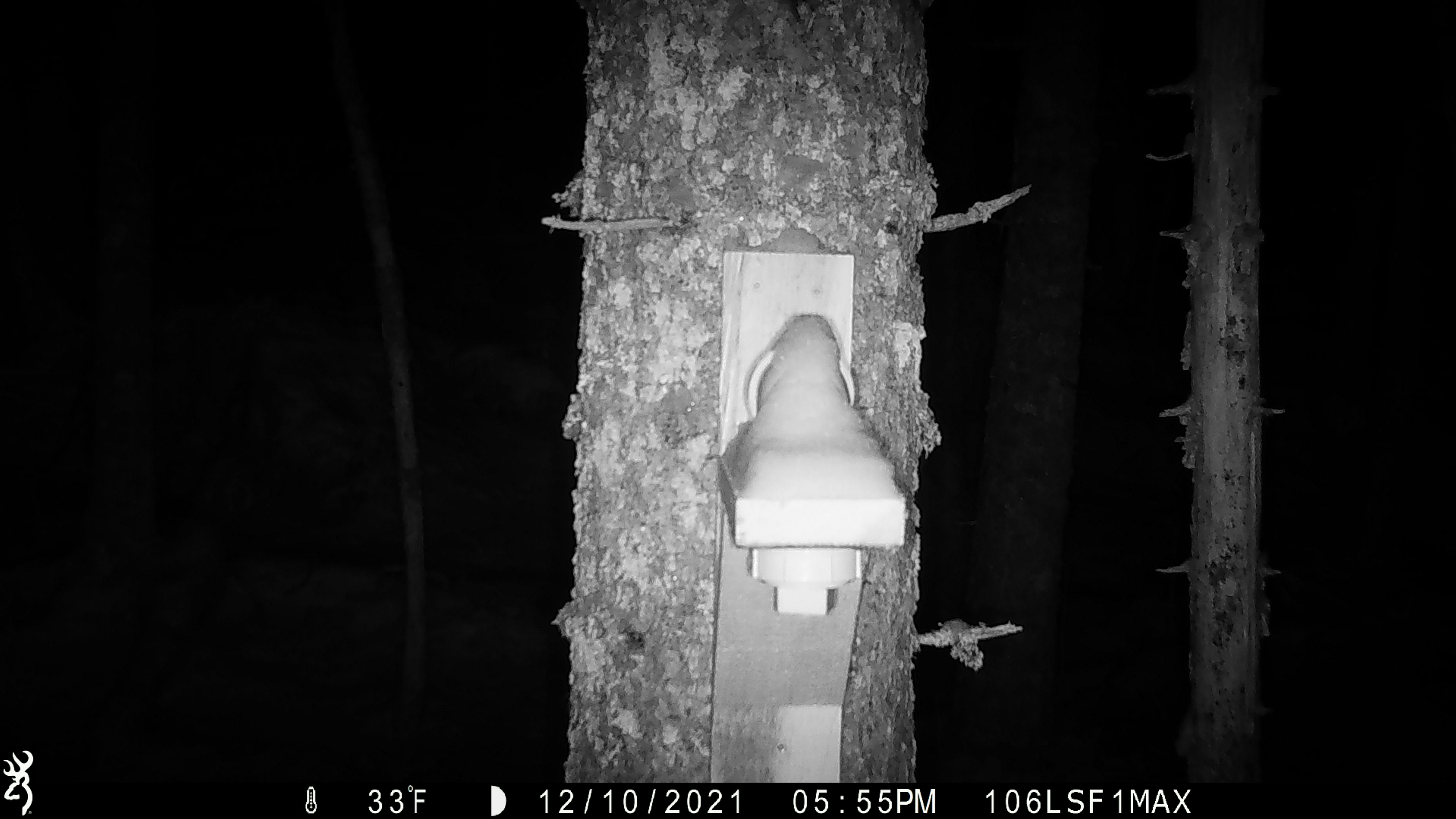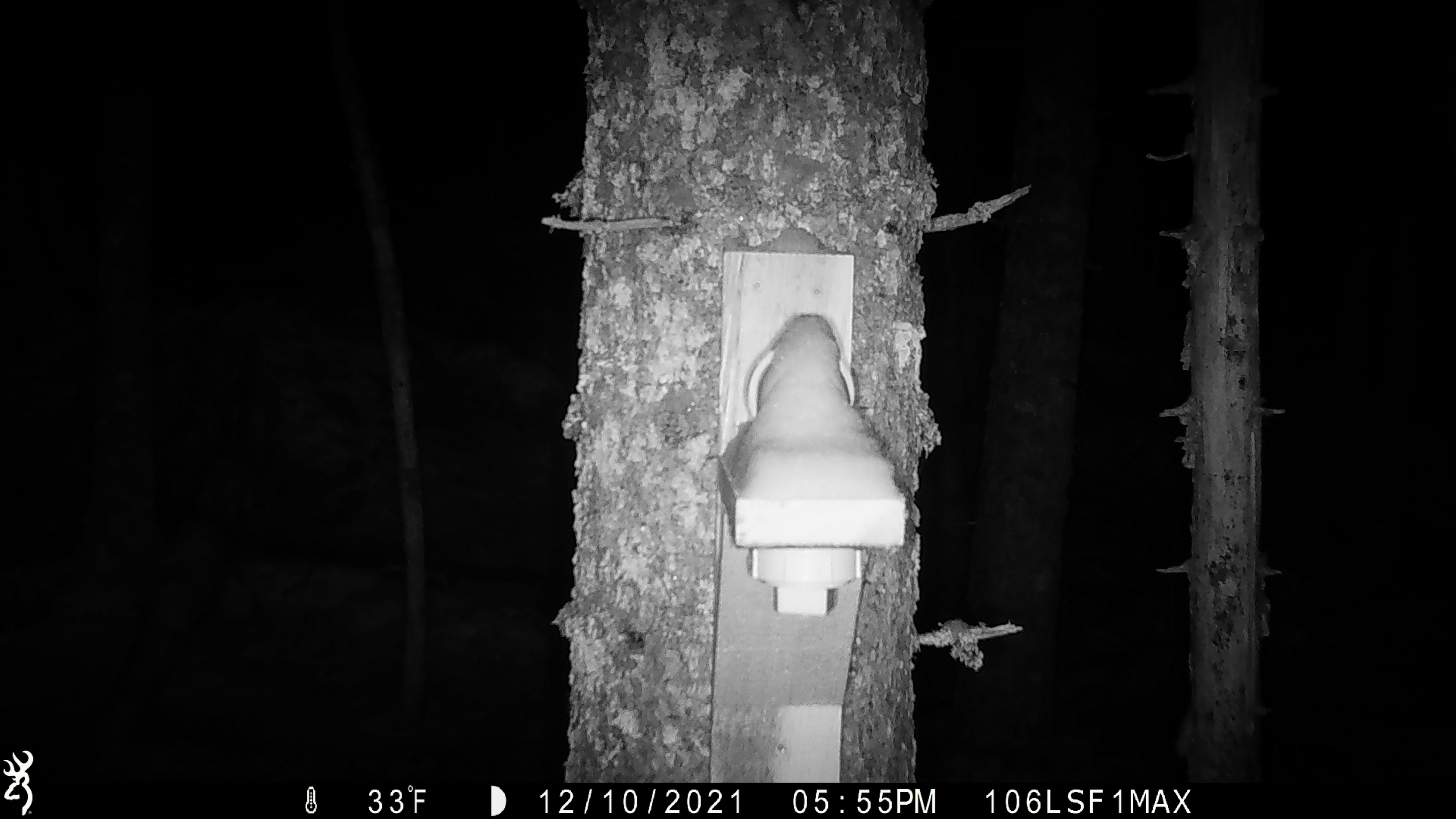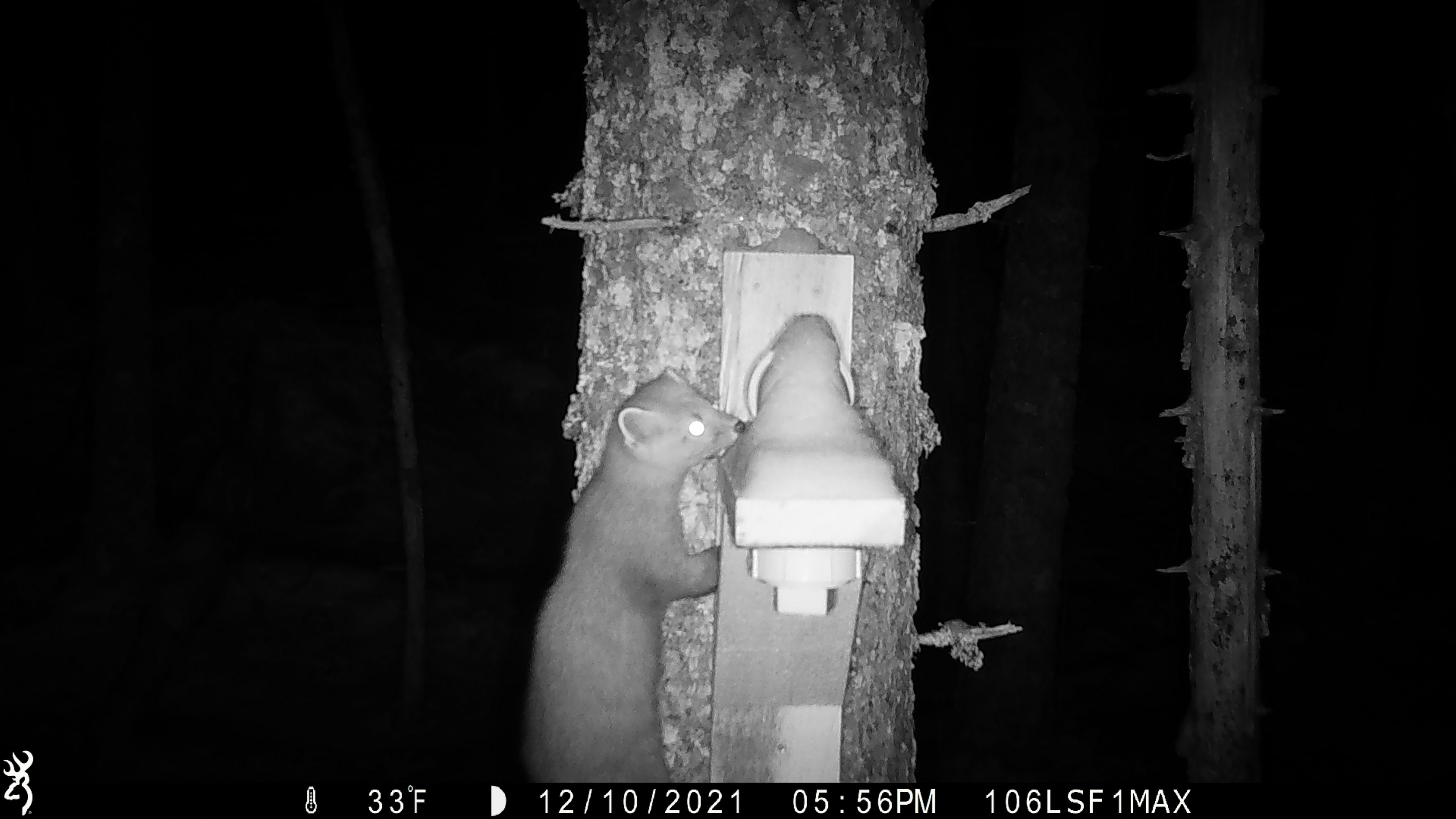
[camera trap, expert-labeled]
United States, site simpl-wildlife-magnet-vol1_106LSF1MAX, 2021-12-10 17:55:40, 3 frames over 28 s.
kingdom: Animalia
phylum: Chordata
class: Mammalia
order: Carnivora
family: Mustelidae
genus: Martes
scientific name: Martes americana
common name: american marten